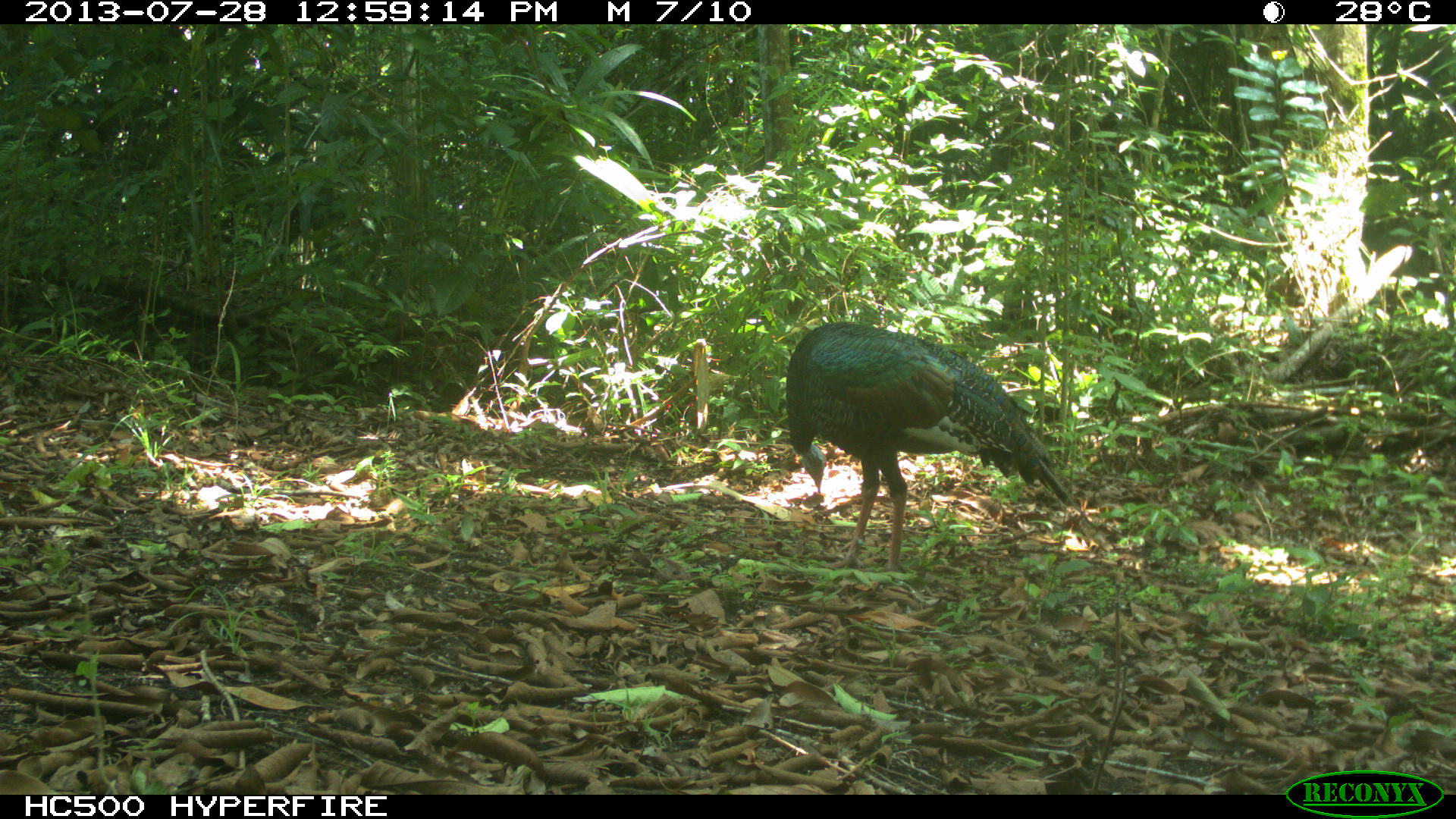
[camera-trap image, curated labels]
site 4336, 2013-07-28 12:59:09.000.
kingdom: Animalia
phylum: Chordata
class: Aves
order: Galliformes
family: Phasianidae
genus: Meleagris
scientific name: Meleagris ocellata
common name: ocellated turkey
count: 1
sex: male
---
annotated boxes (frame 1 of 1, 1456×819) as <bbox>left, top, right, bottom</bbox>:
meleagris ocellata: <bbox>784, 319, 1082, 580</bbox>